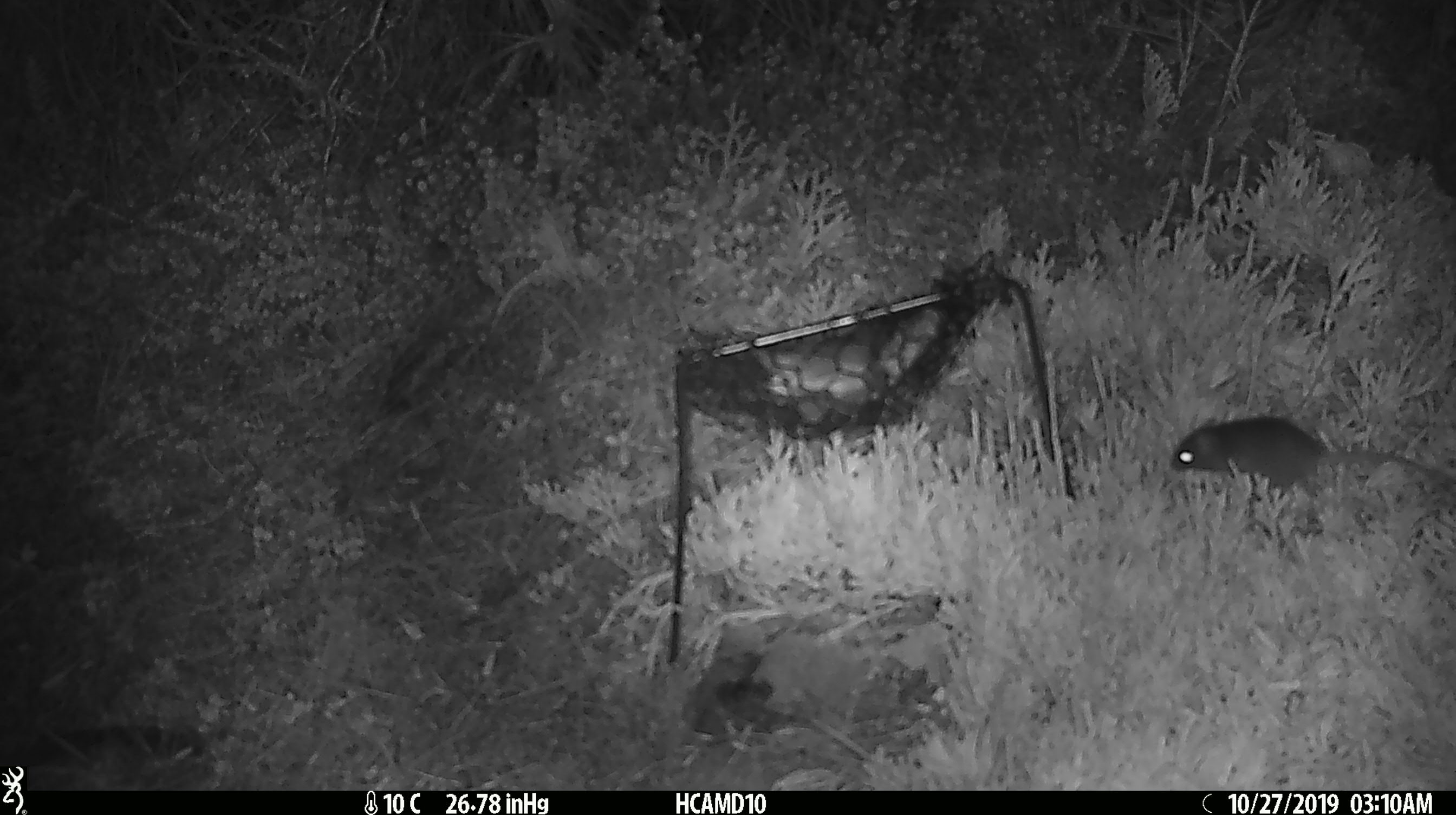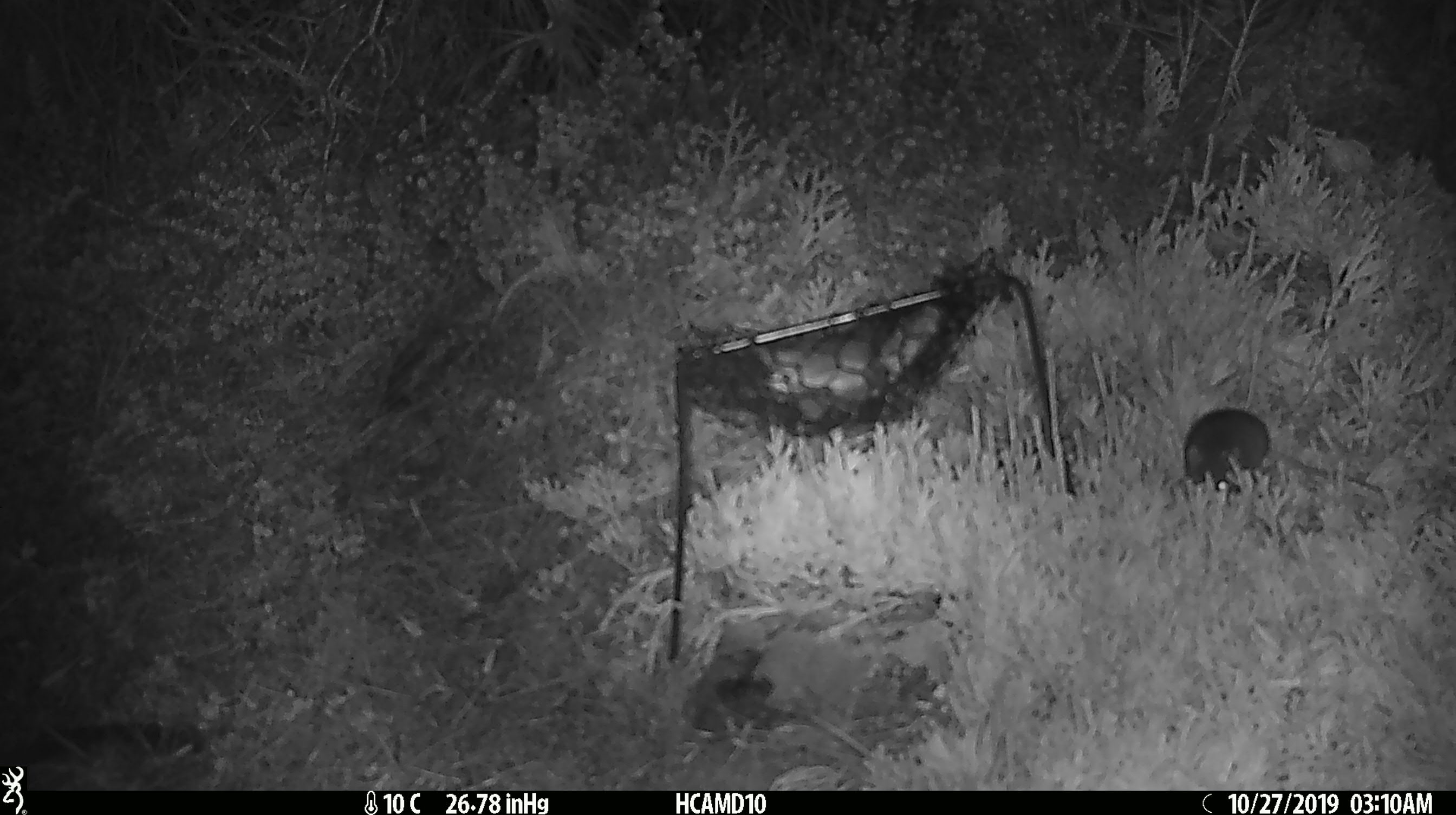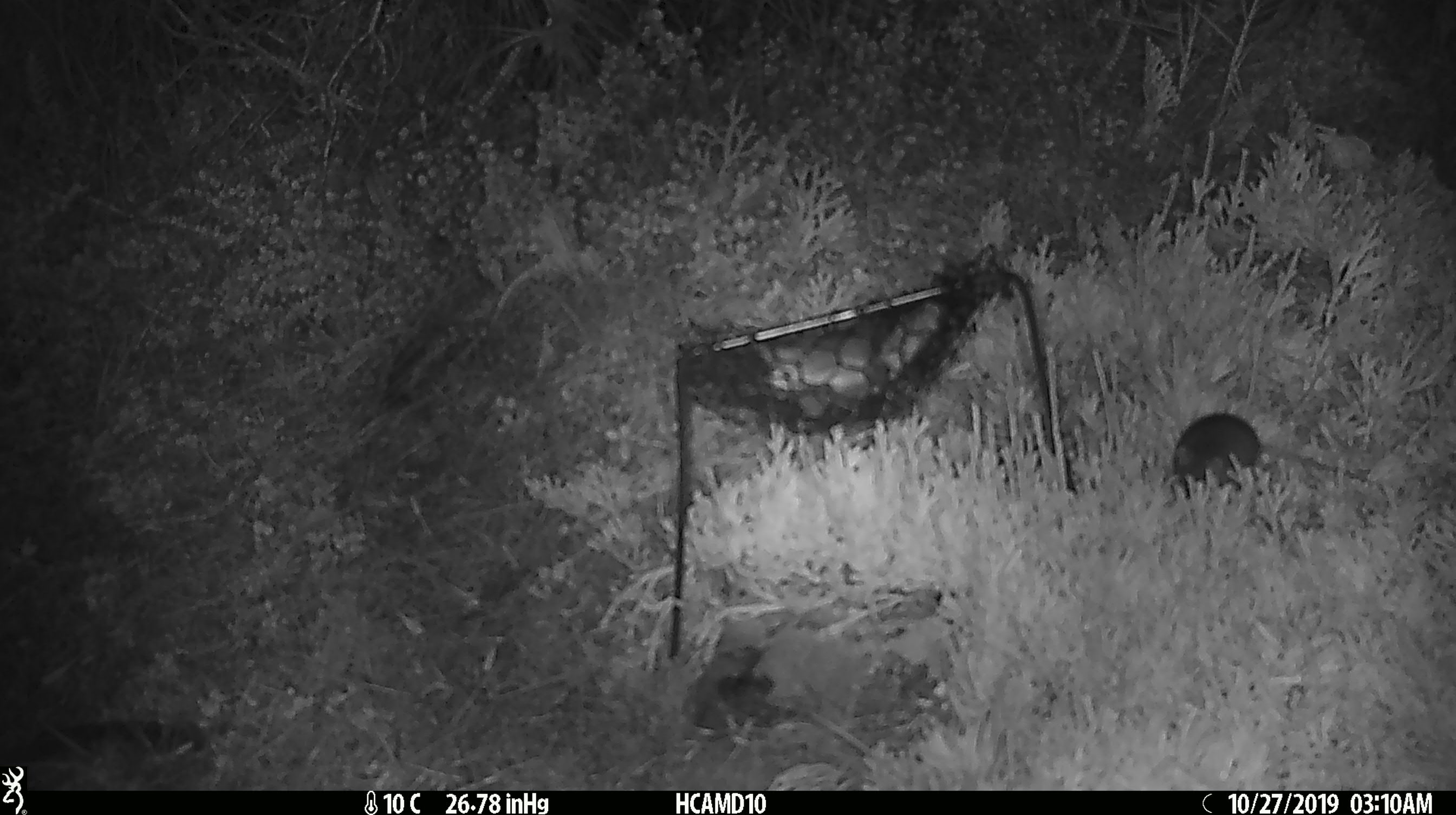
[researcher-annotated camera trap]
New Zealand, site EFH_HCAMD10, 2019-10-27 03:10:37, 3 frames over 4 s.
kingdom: Animalia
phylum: Chordata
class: Mammalia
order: Rodentia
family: Muridae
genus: Mus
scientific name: Mus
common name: mouse